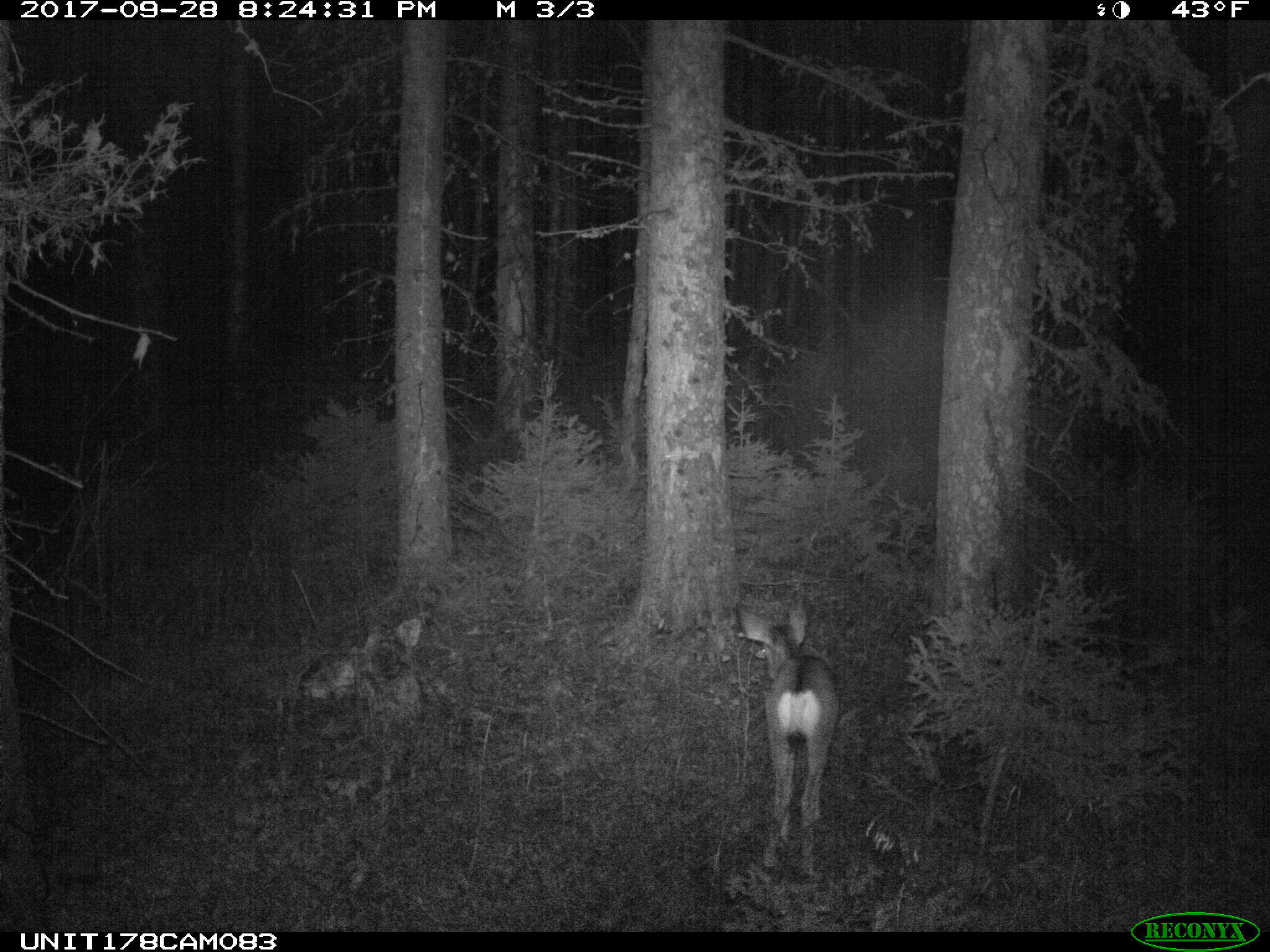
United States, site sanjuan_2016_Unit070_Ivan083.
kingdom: Animalia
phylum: Chordata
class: Mammalia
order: Artiodactyla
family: Cervidae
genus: Odocoileus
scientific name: Odocoileus hemionus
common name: mule deer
Odocoileus hemionus (mule deer).